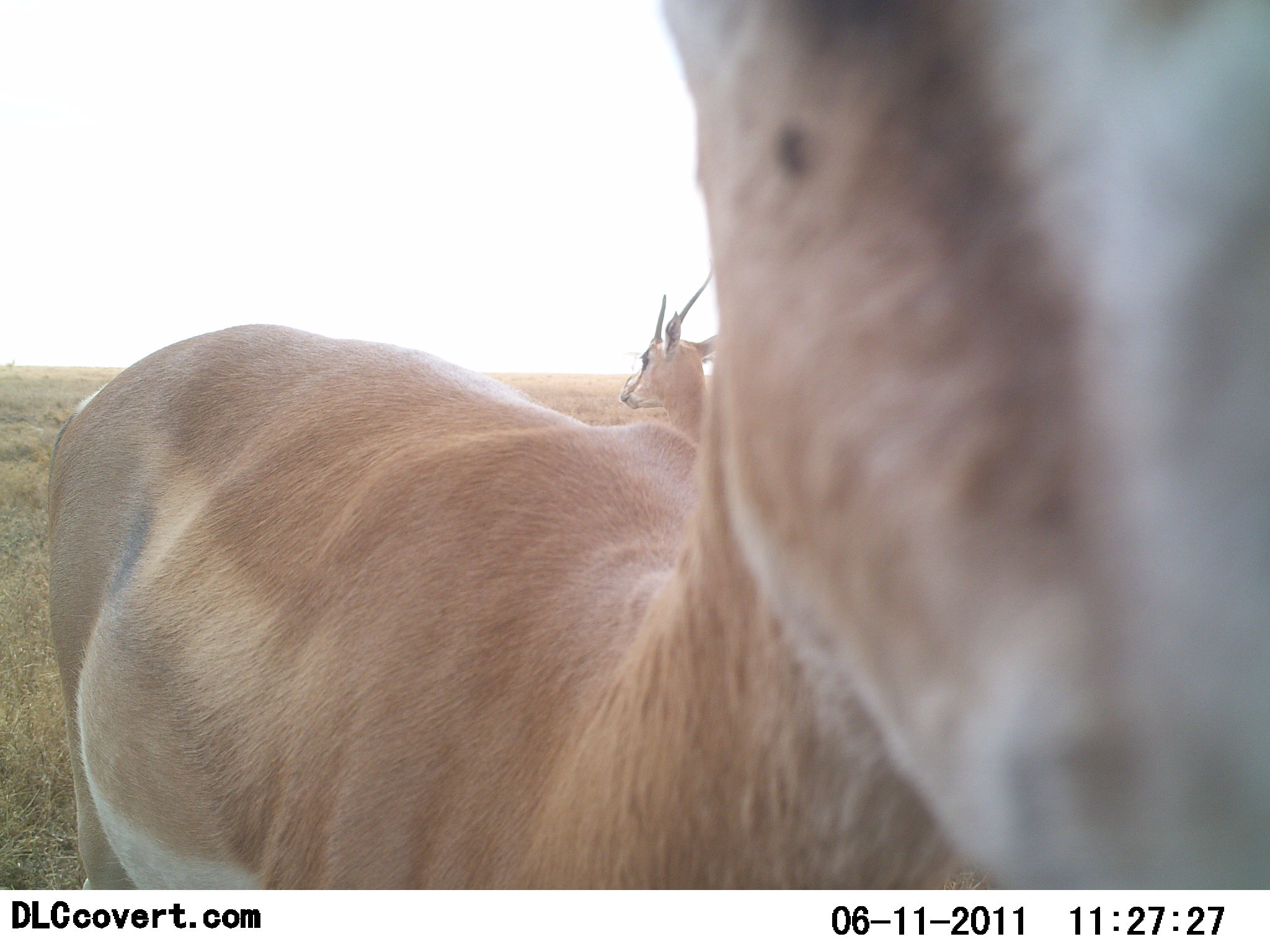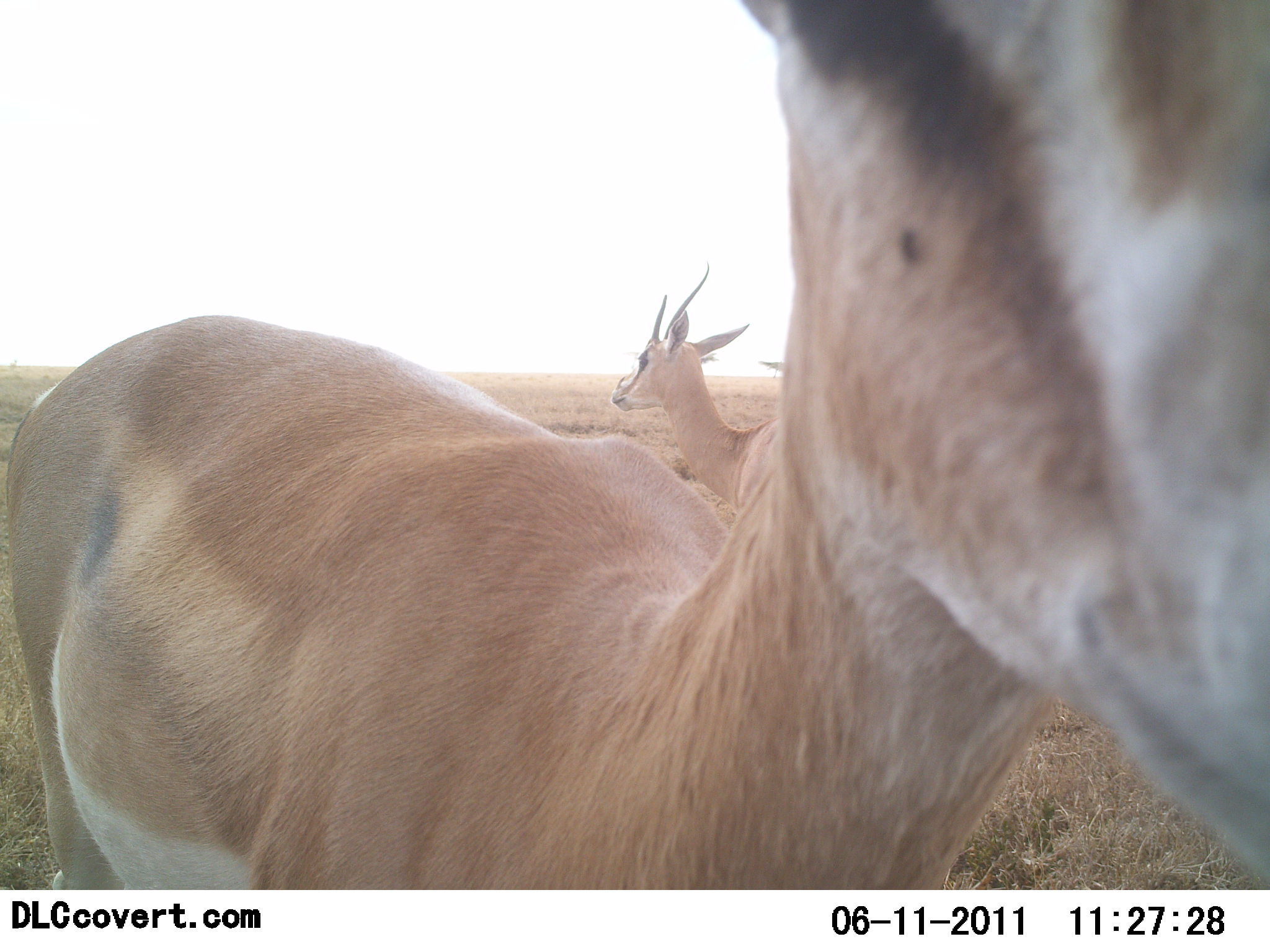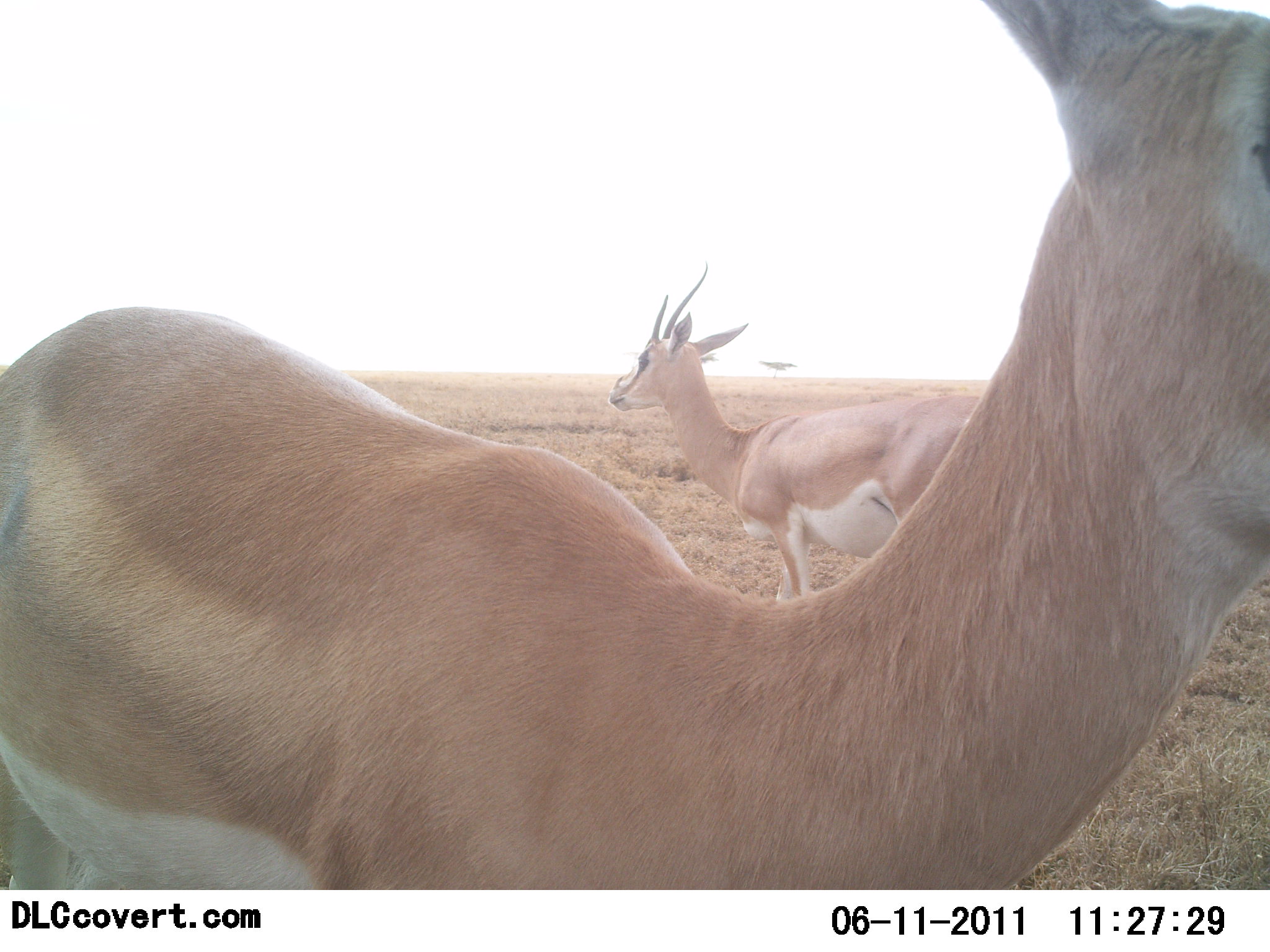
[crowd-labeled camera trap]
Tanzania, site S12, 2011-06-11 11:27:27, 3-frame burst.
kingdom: Animalia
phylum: Chordata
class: Mammalia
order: Artiodactyla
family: Bovidae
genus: Nanger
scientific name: Nanger granti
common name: grant's gazelle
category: gazellegrants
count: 2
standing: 93%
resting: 0%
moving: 7%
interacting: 7%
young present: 0%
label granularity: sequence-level